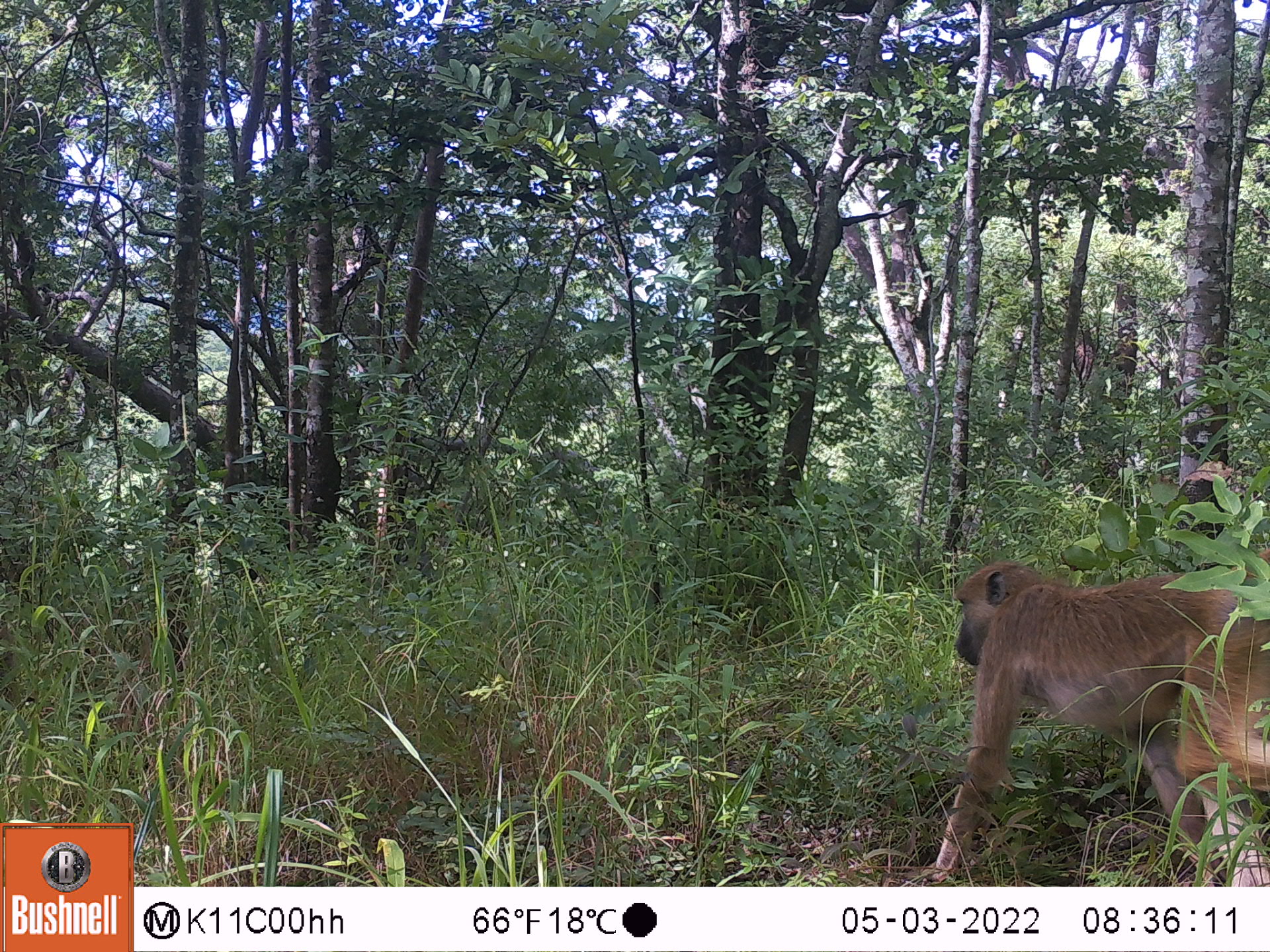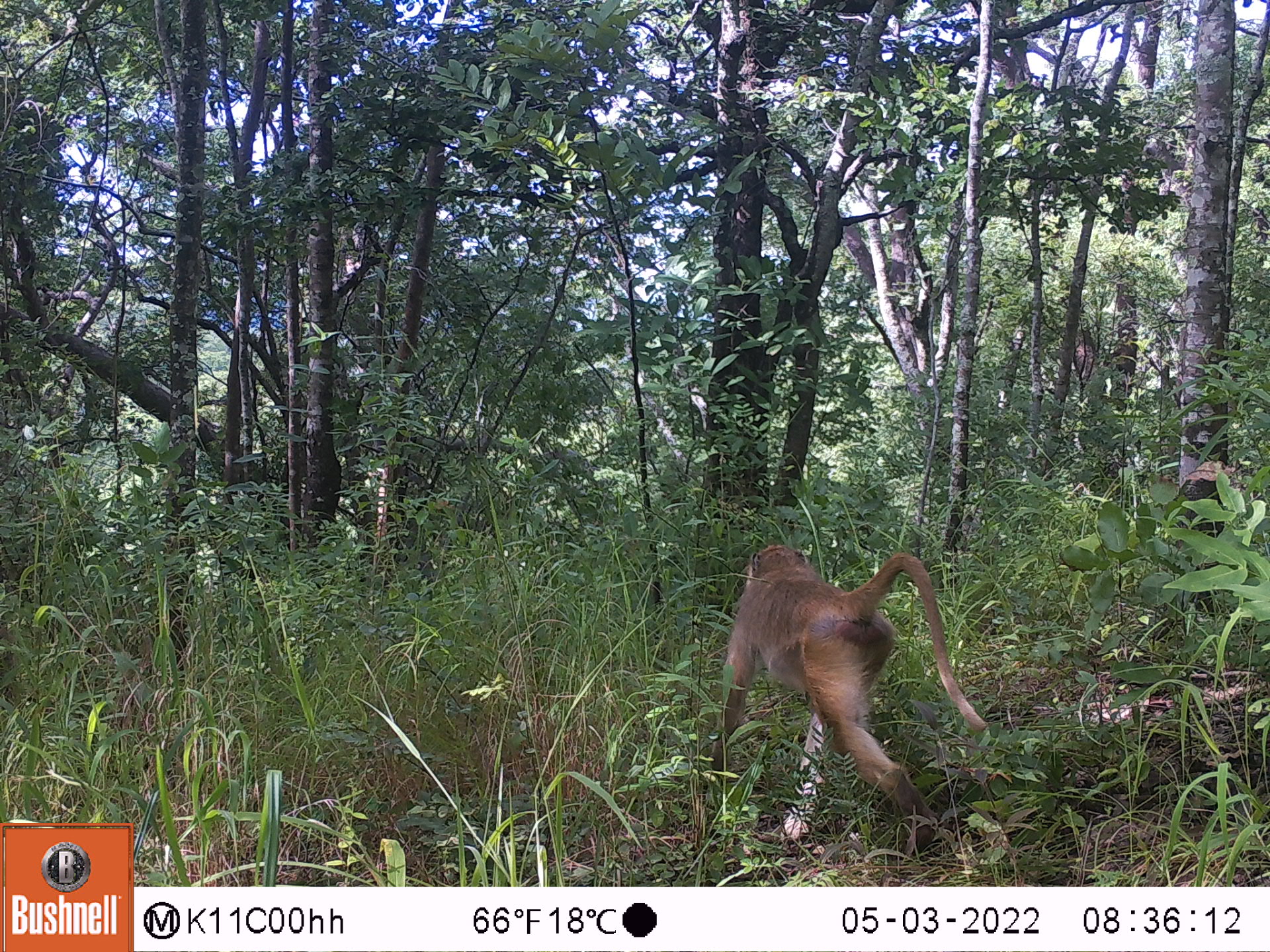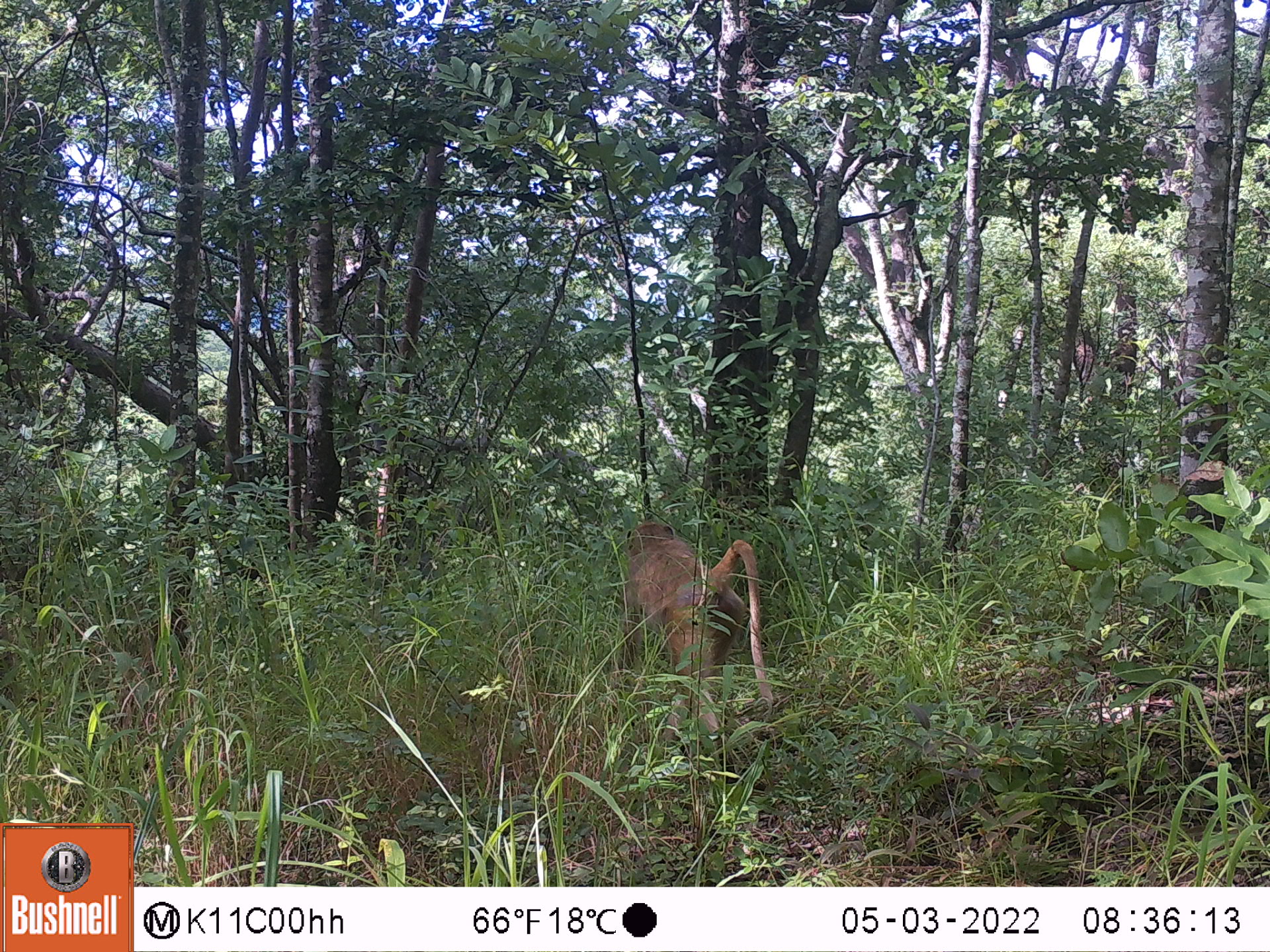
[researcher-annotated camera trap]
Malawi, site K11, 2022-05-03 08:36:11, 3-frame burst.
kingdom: Animalia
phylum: Chordata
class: Mammalia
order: Primates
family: Cercopithecidae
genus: Papio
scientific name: Papio cynocephalus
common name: yellow baboon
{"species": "yellow baboon (Papio cynocephalus)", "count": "1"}